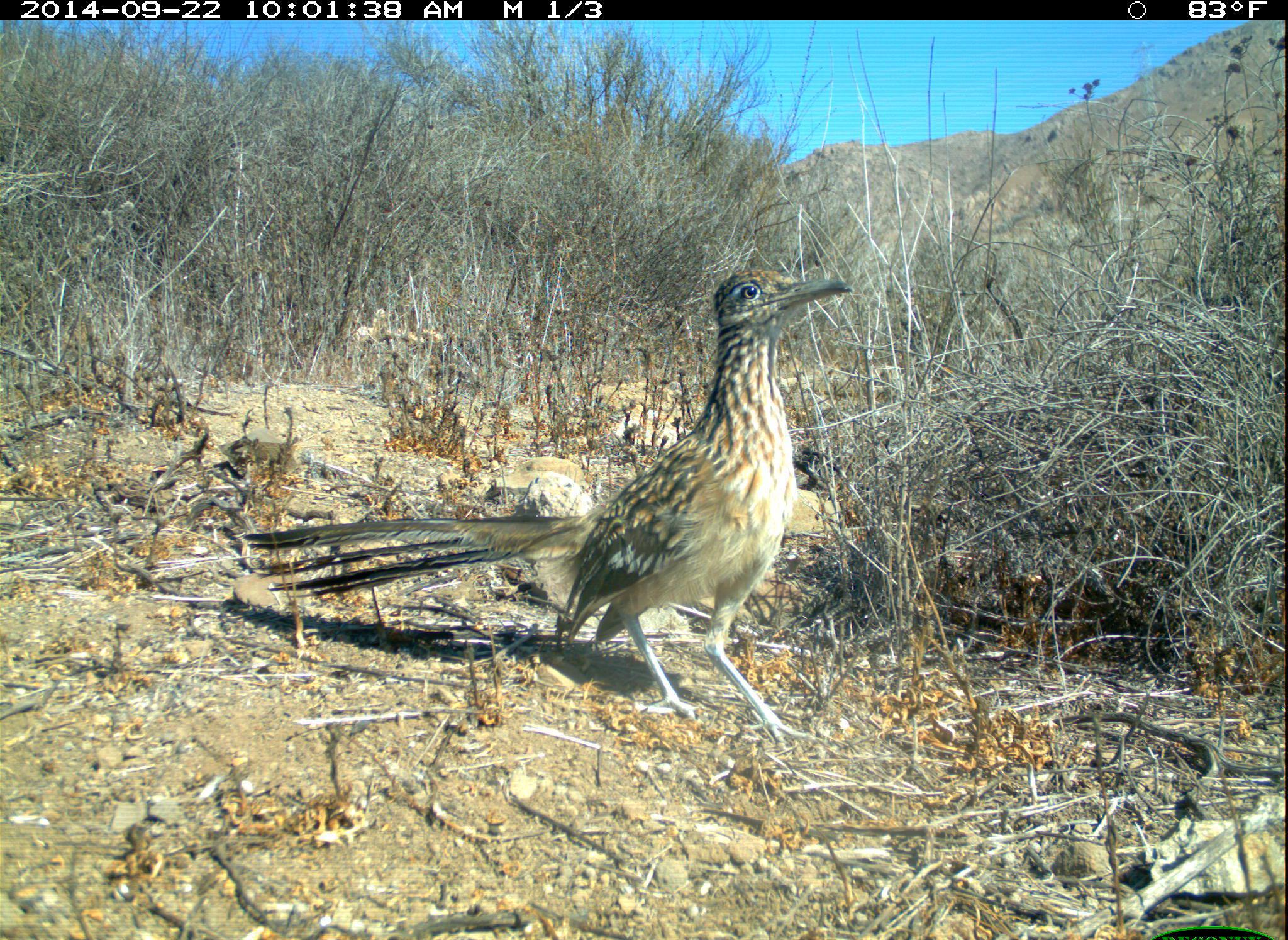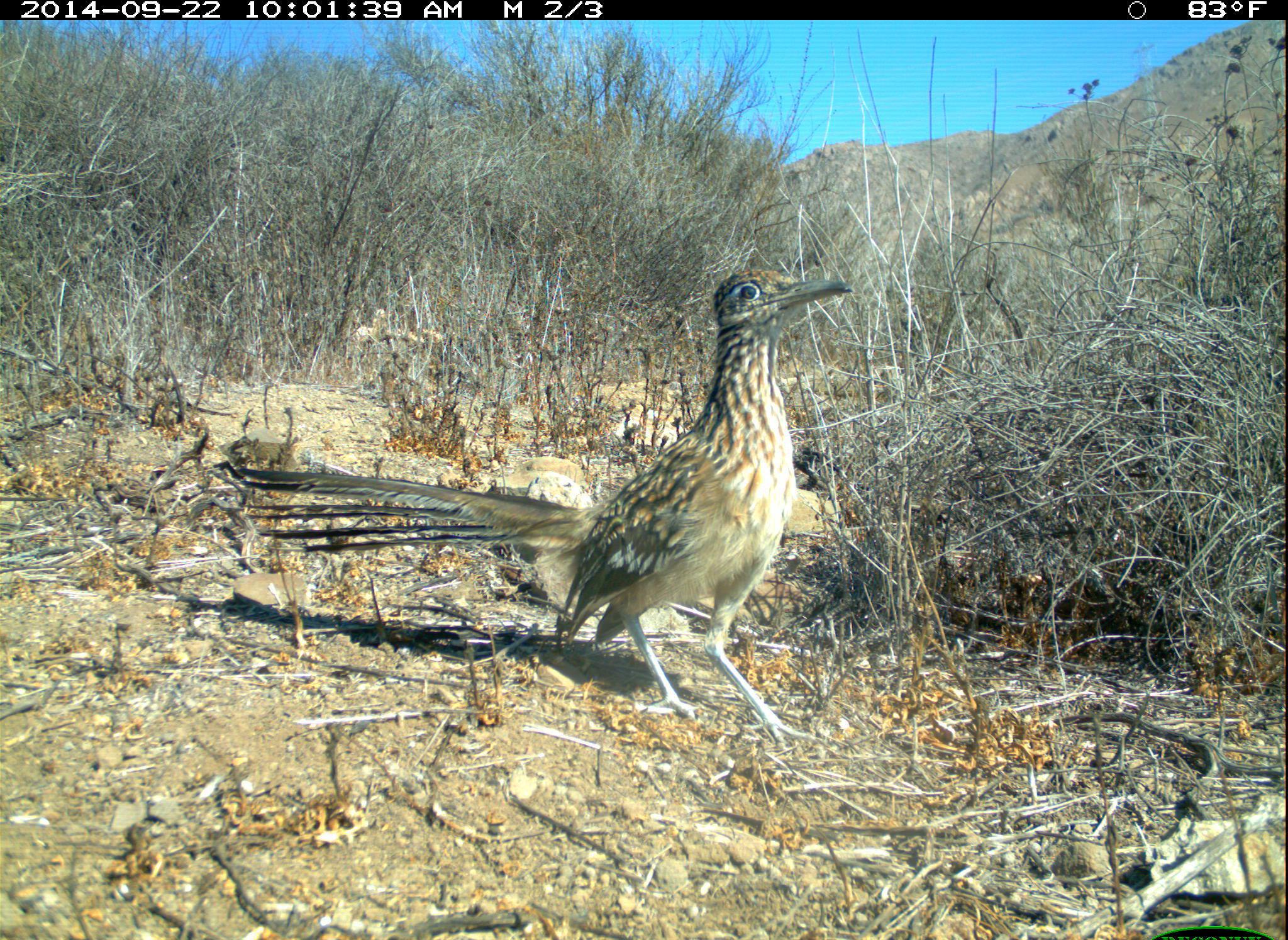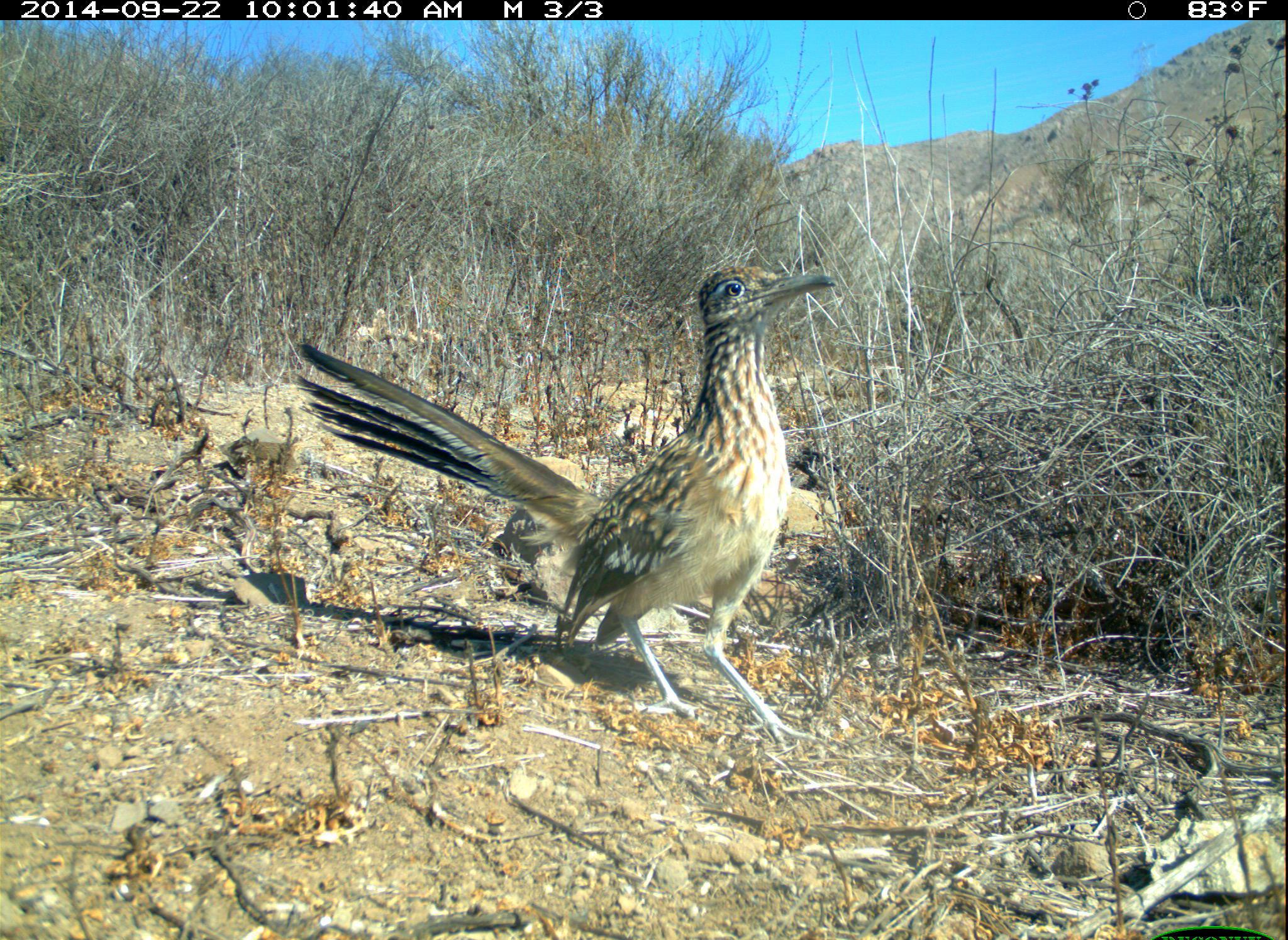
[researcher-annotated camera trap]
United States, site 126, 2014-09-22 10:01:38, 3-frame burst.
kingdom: Animalia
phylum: Chordata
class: Aves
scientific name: Aves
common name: bird